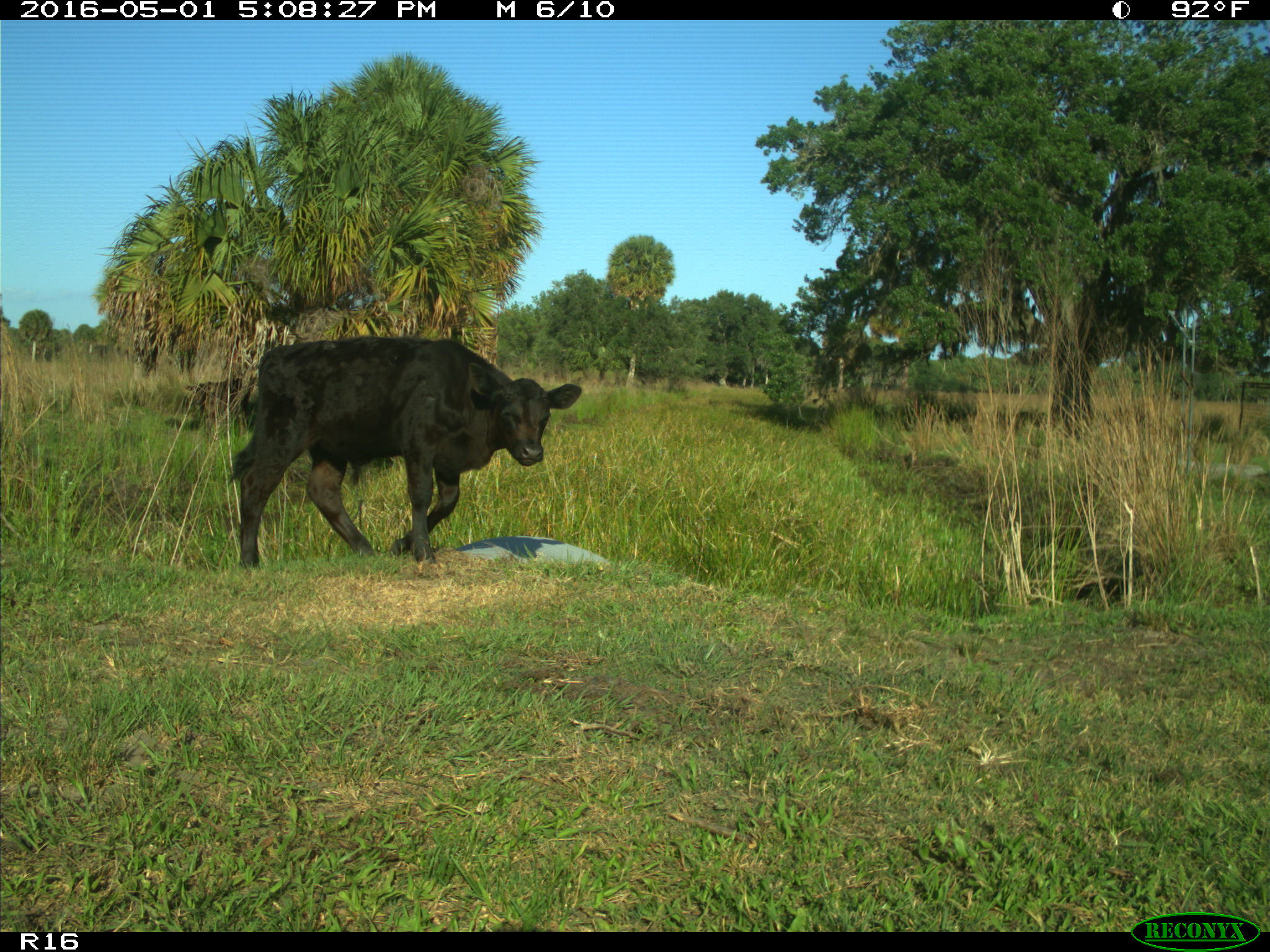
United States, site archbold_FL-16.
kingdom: Animalia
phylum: Chordata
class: Mammalia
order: Artiodactyla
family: Bovidae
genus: Bos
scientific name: Bos taurus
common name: domestic cow